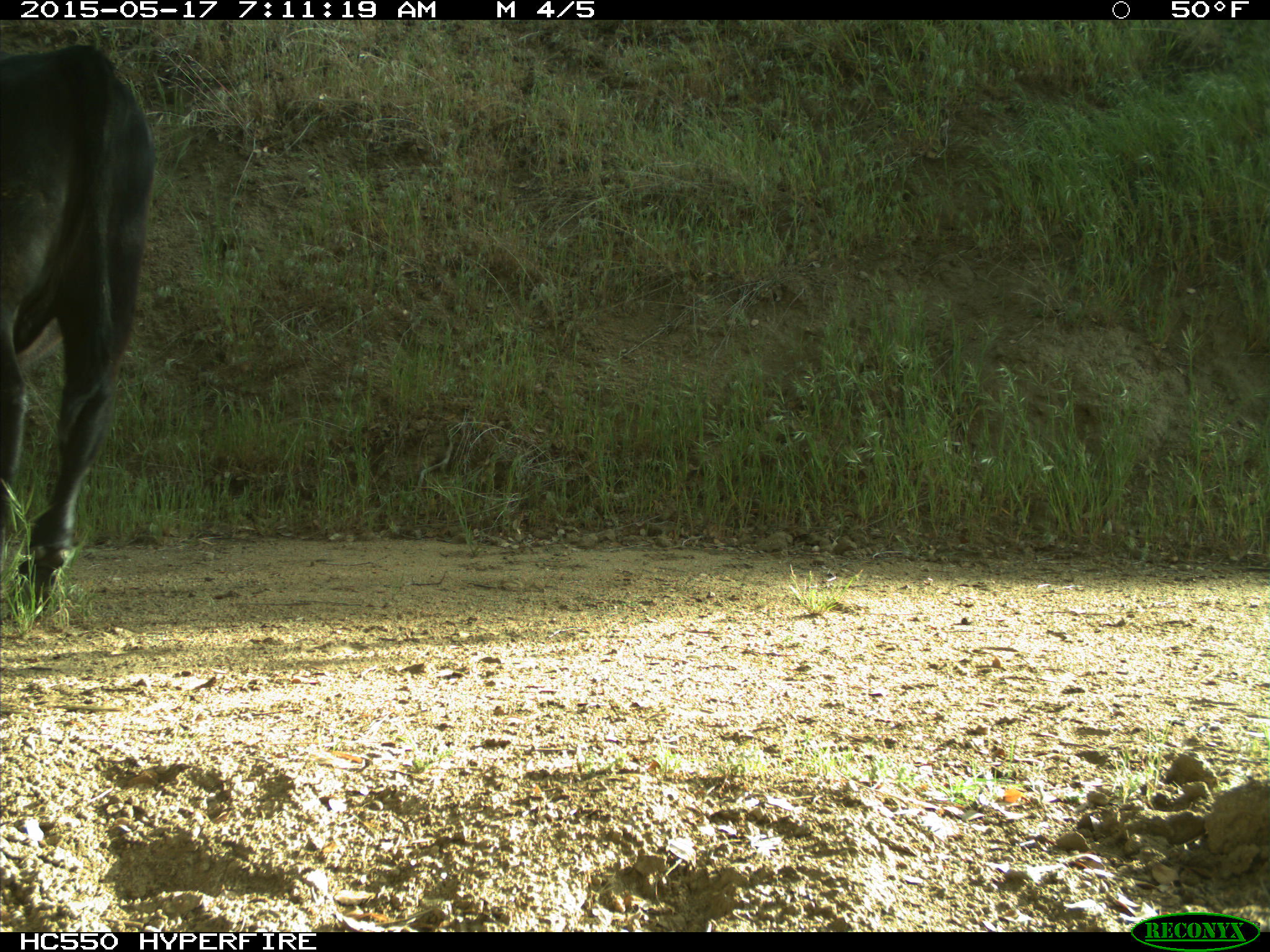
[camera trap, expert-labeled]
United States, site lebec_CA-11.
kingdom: Animalia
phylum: Chordata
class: Mammalia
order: Artiodactyla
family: Bovidae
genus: Bos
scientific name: Bos taurus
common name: domestic cow